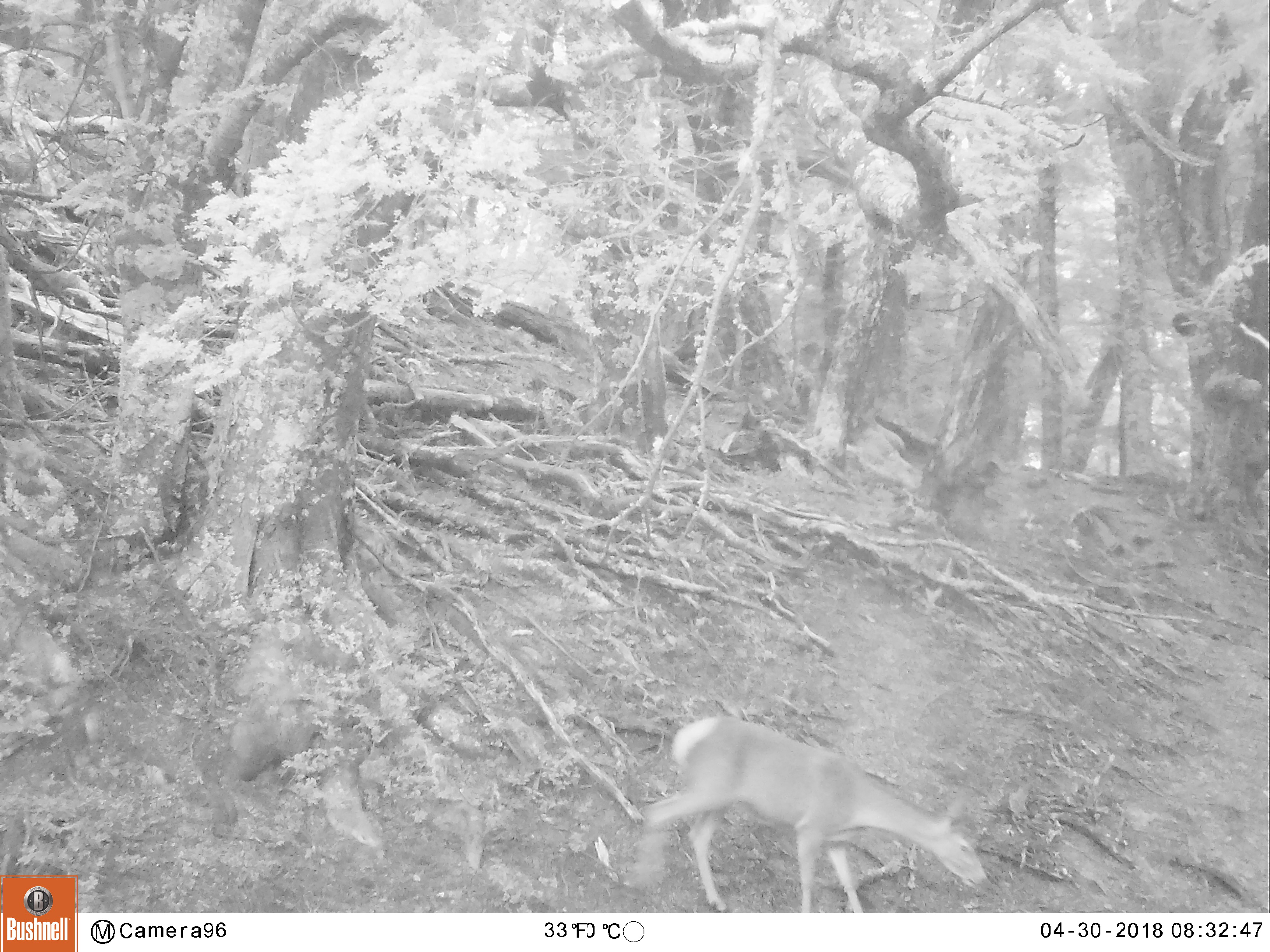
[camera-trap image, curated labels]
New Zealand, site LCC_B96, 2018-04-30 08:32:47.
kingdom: Animalia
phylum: Chordata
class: Mammalia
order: Artiodactyla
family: Cervidae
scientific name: Cervidae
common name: deer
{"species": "deer (Cervidae)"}